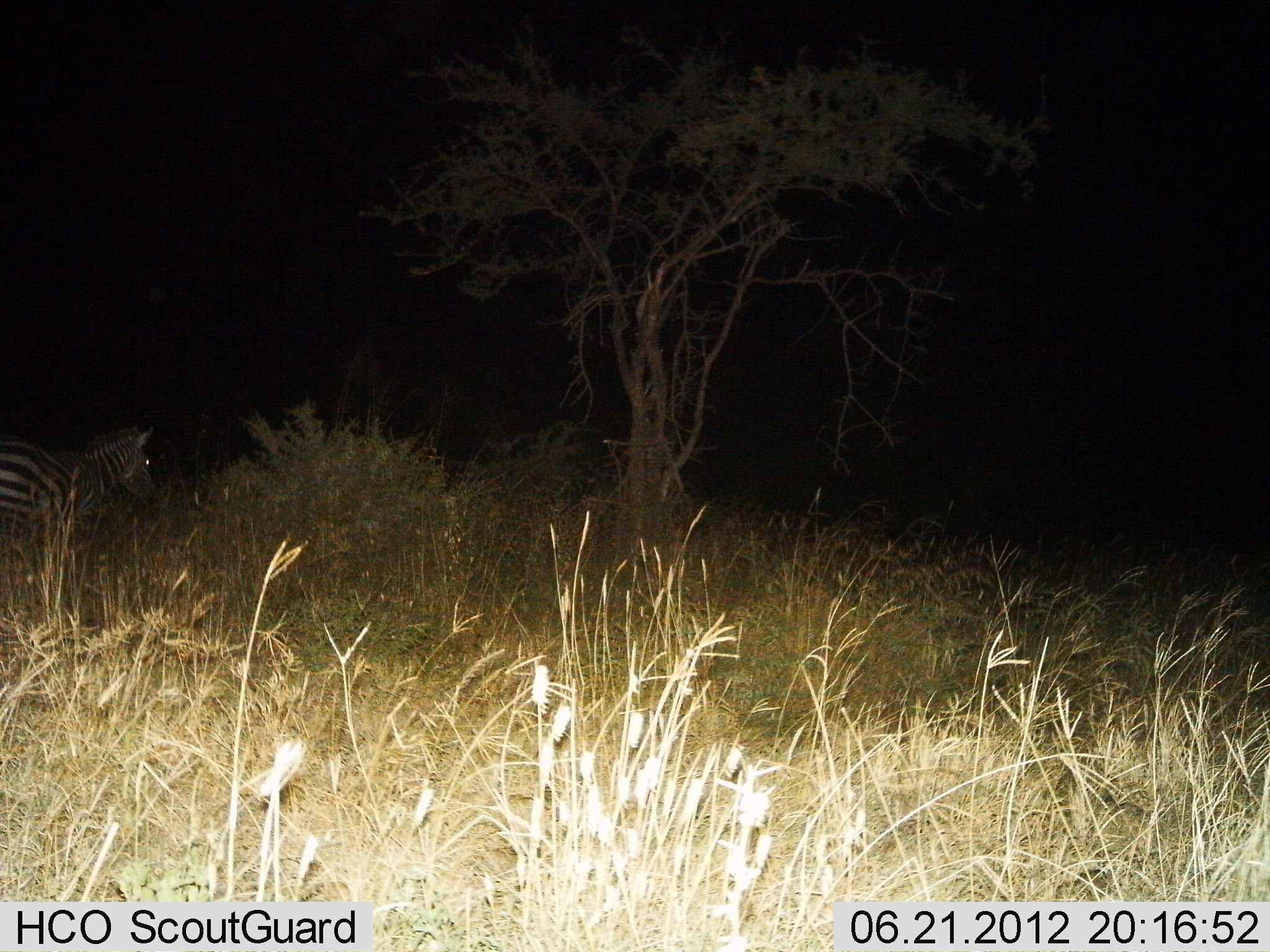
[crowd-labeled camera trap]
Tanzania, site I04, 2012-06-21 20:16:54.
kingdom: Animalia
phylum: Chordata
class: Mammalia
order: Perissodactyla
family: Equidae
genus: Equus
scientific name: Equus quagga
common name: plains zebra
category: zebra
Zebra (plains zebra) (Equus quagga), count 1. Behavior (volunteer vote fractions): standing 90%, resting 0%, moving 10%, interacting 0%. Young present (vote fraction): 0%. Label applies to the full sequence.